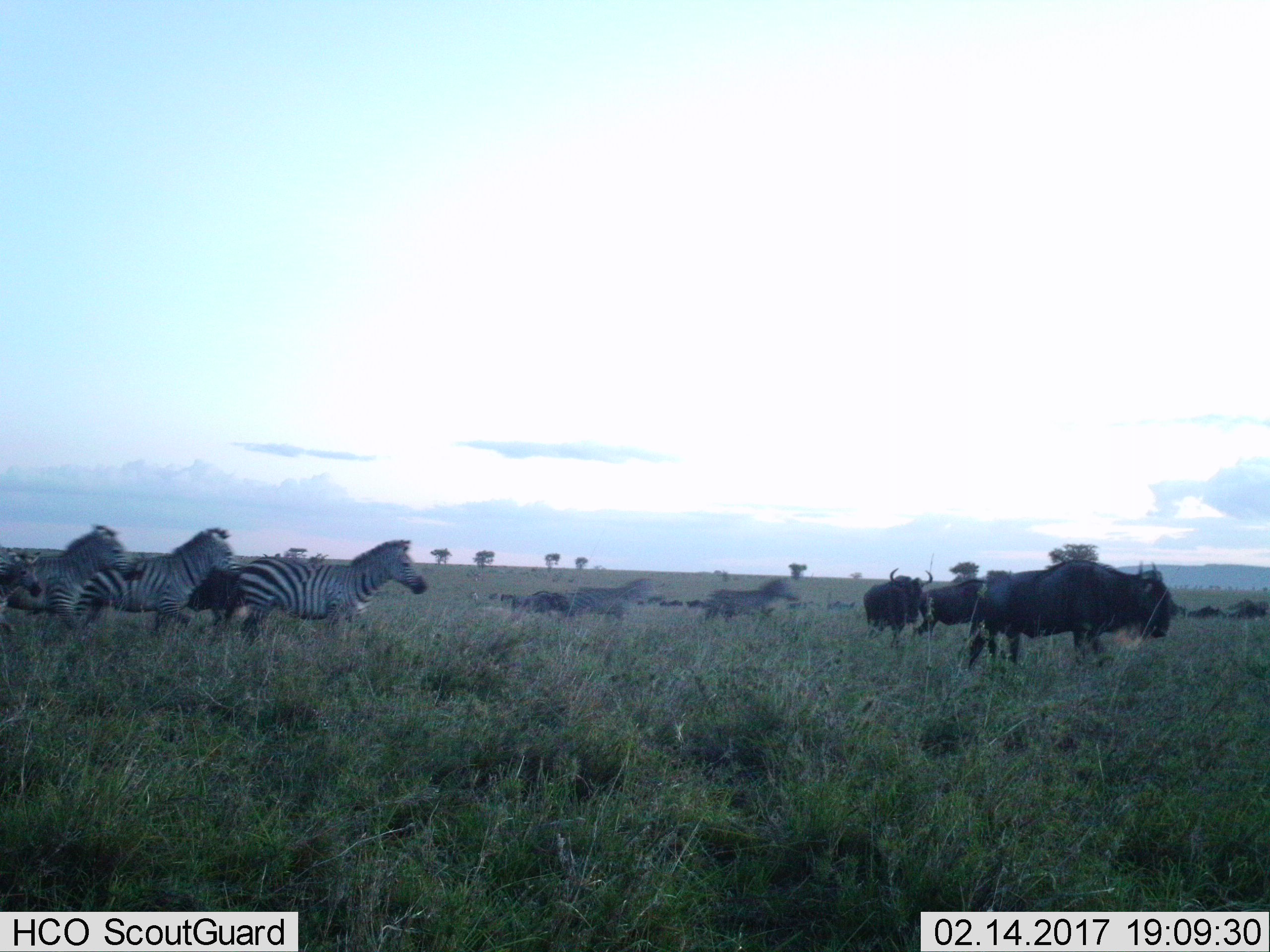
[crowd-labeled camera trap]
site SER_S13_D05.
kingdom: Animalia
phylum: Chordata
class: Mammalia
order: Artiodactyla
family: Bovidae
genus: Connochaetes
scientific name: Connochaetes taurinus taurinus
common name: blue wildebeest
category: wildebeestblue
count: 11-50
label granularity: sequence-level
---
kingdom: Animalia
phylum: Chordata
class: Mammalia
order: Perissodactyla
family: Equidae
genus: Equus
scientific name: Equus quagga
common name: plains zebra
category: zebraplains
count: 7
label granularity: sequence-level